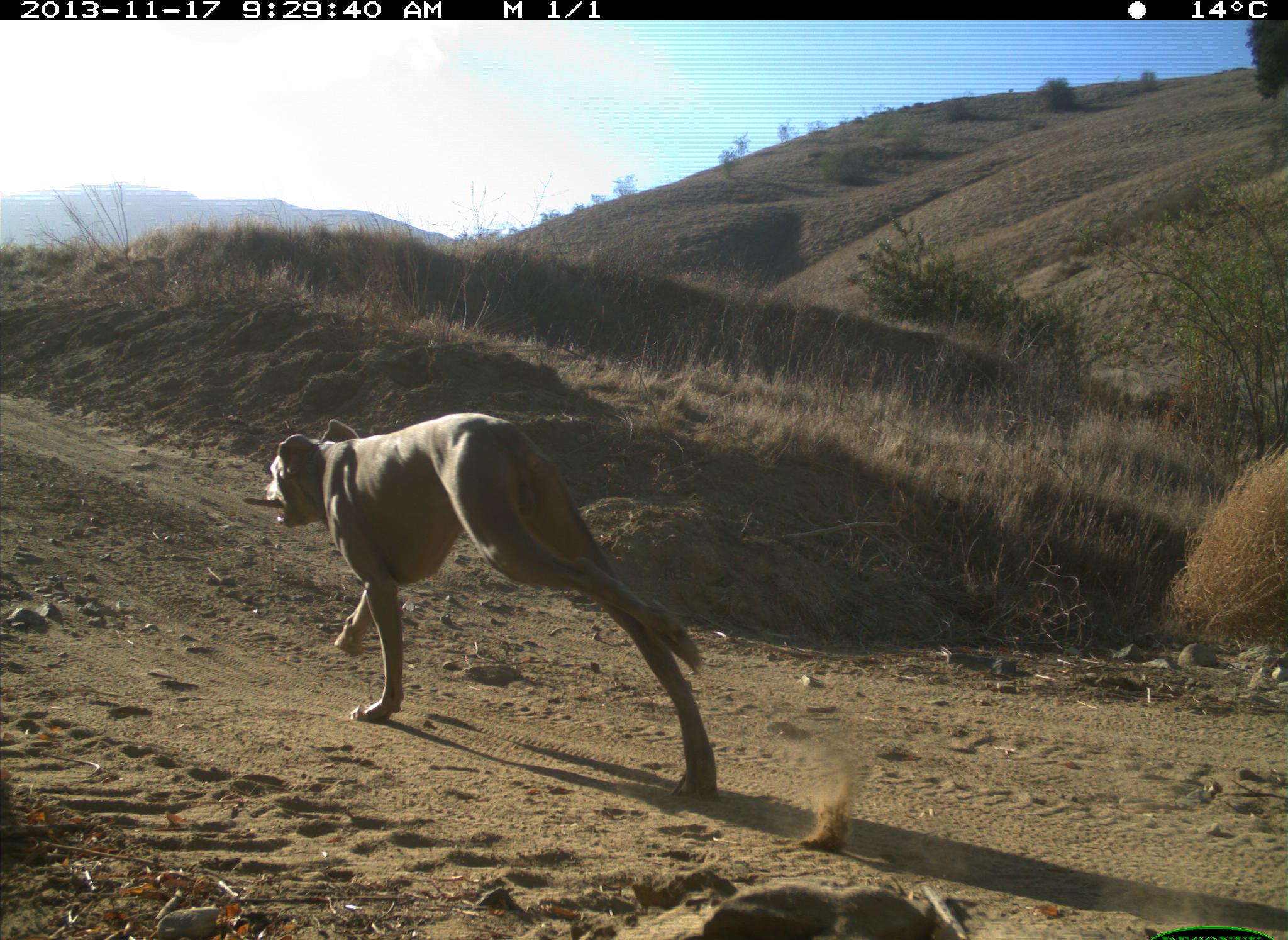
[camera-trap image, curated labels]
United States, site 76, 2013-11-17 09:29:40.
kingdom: Animalia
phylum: Chordata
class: Mammalia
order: Carnivora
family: Canidae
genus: Canis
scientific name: Canis familiaris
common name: domestic dog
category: dog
Dog (domestic dog) (Canis familiaris).